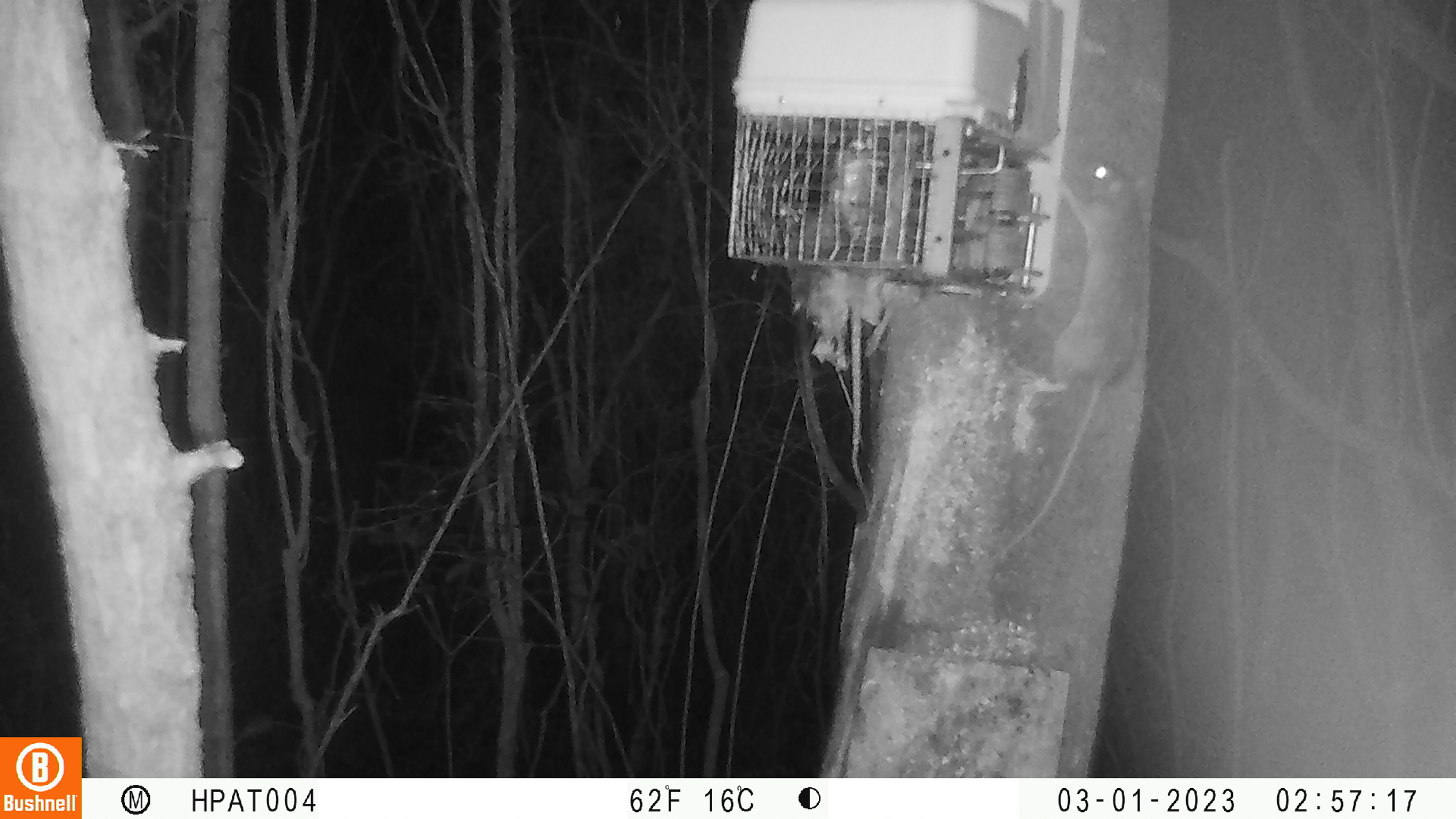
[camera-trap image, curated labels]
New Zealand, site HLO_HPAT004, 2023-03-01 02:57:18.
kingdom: Animalia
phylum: Chordata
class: Mammalia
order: Rodentia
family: Muridae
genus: Rattus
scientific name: Rattus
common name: rat